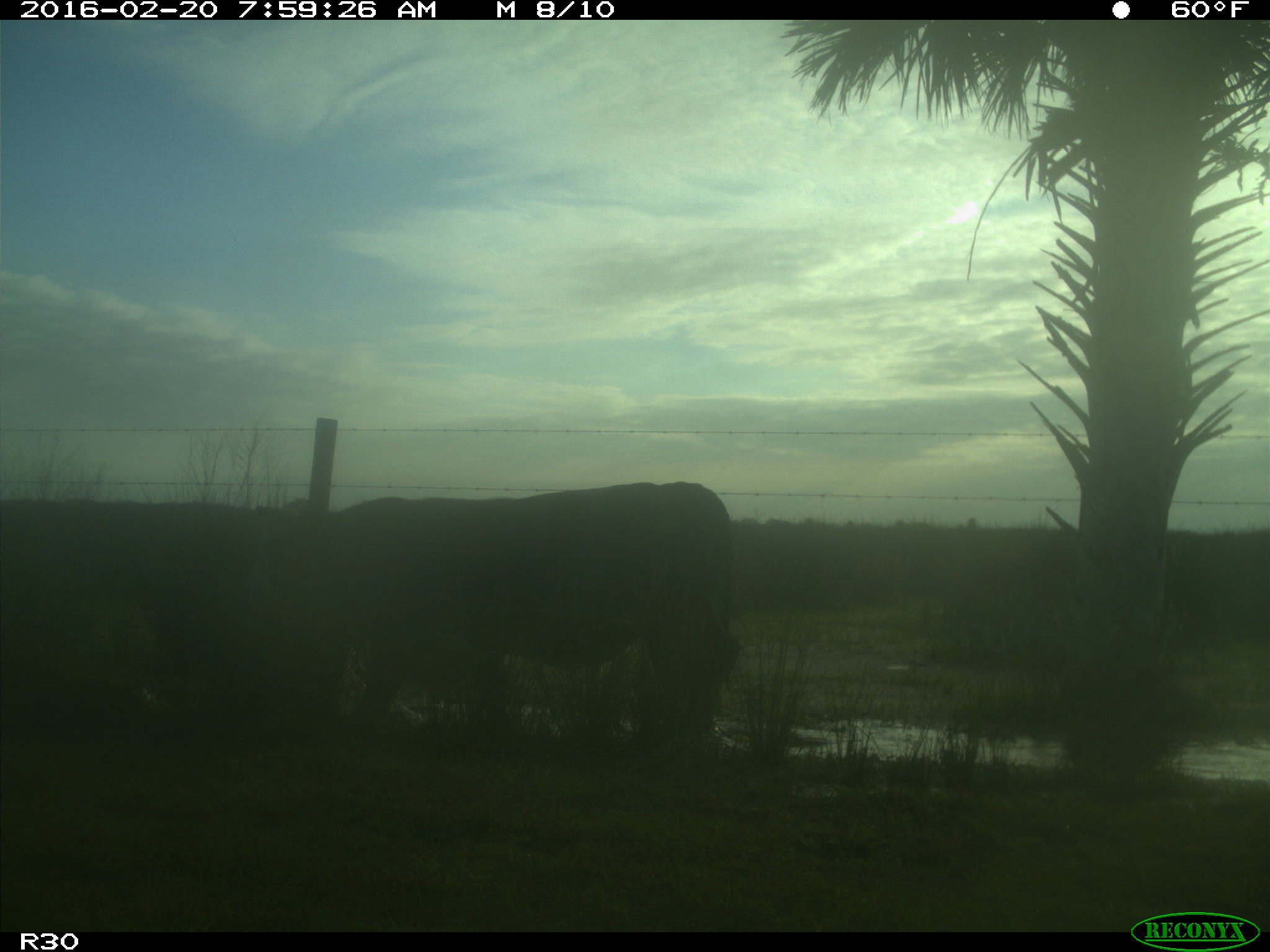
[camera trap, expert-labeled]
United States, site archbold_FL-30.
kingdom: Animalia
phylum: Chordata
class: Mammalia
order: Artiodactyla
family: Bovidae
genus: Bos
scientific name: Bos taurus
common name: domestic cow